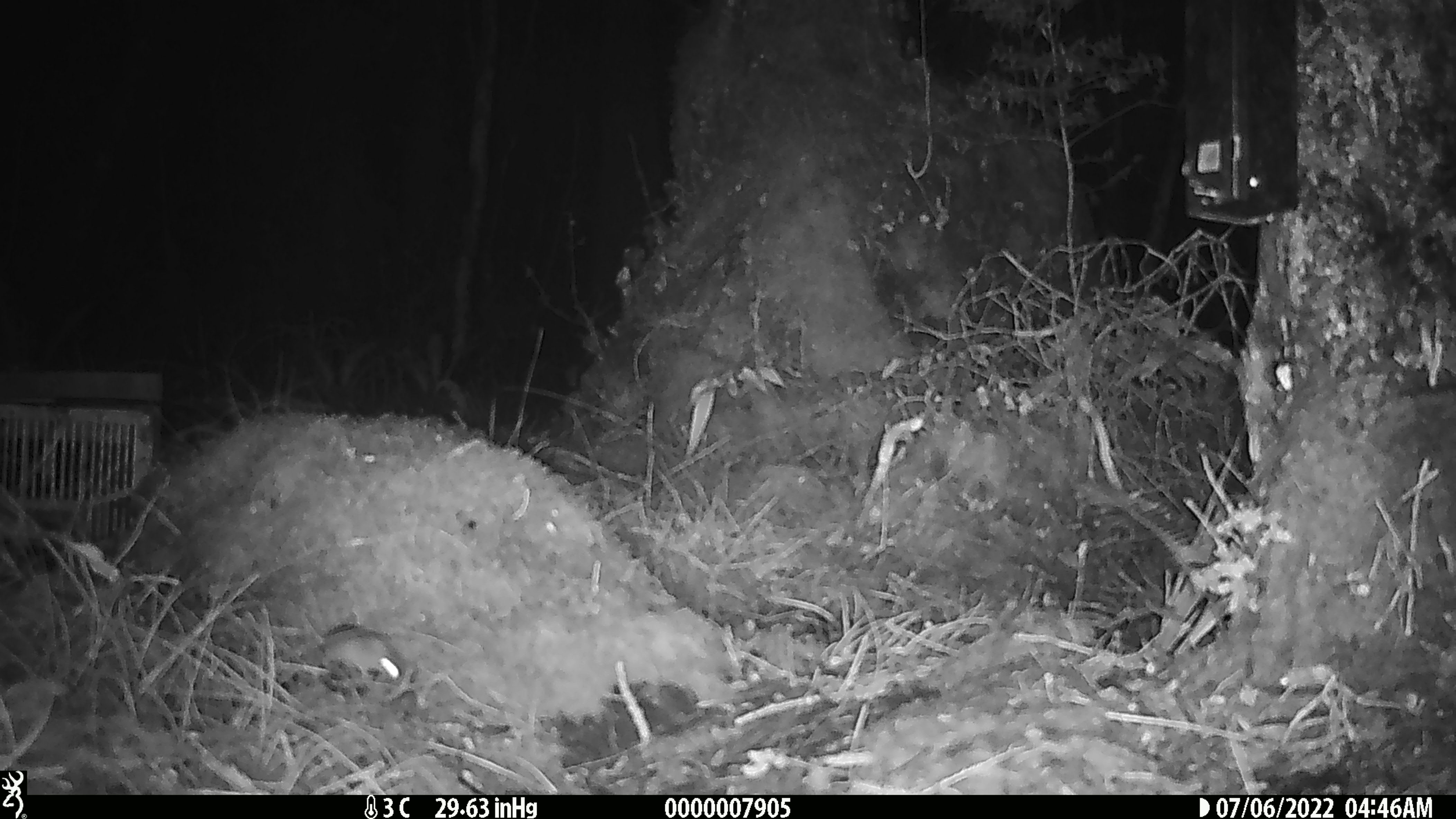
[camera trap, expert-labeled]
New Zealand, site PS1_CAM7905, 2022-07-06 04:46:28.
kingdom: Animalia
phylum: Chordata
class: Mammalia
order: Rodentia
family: Muridae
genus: Mus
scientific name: Mus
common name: mouse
Mouse (Mus).